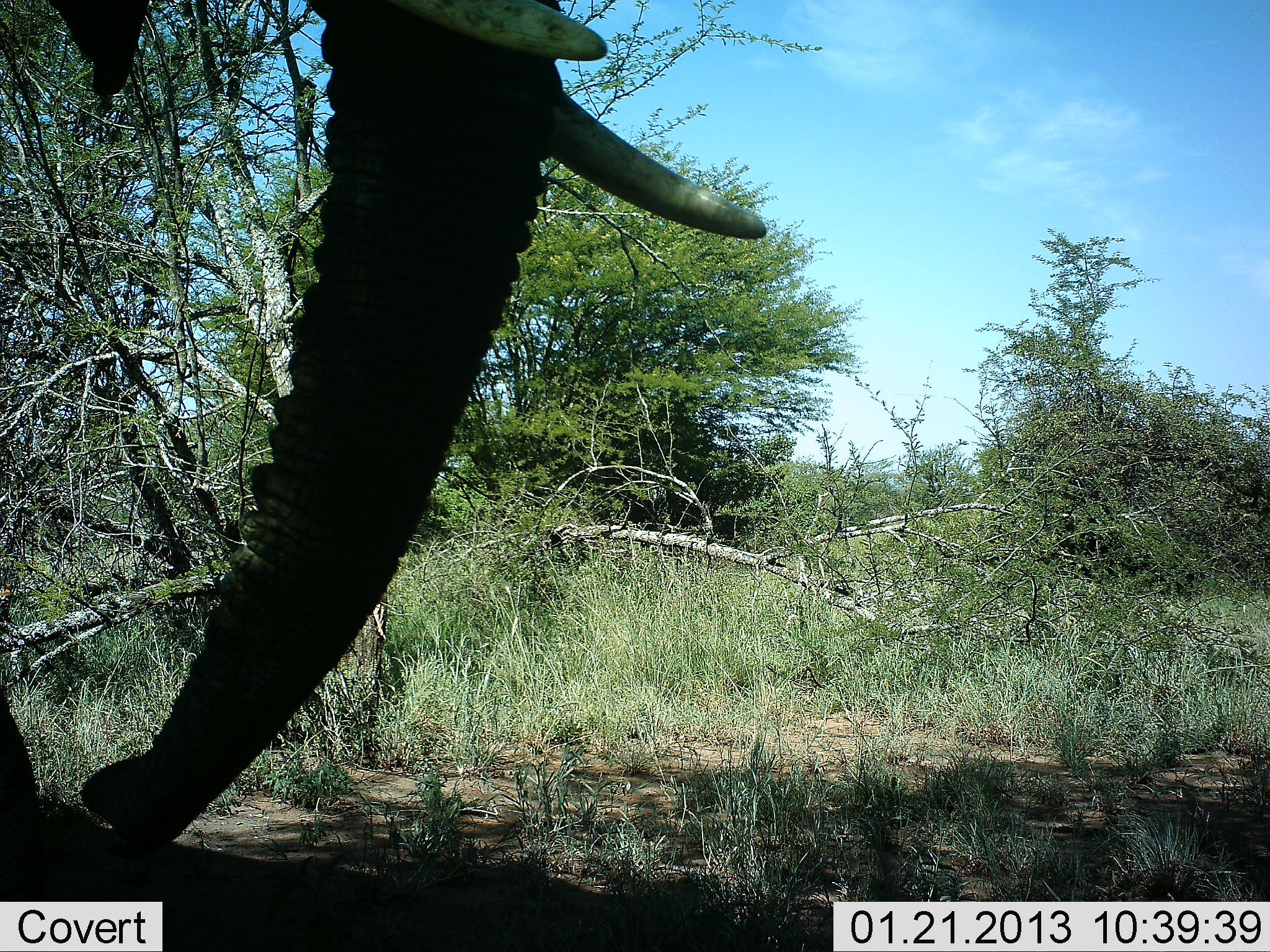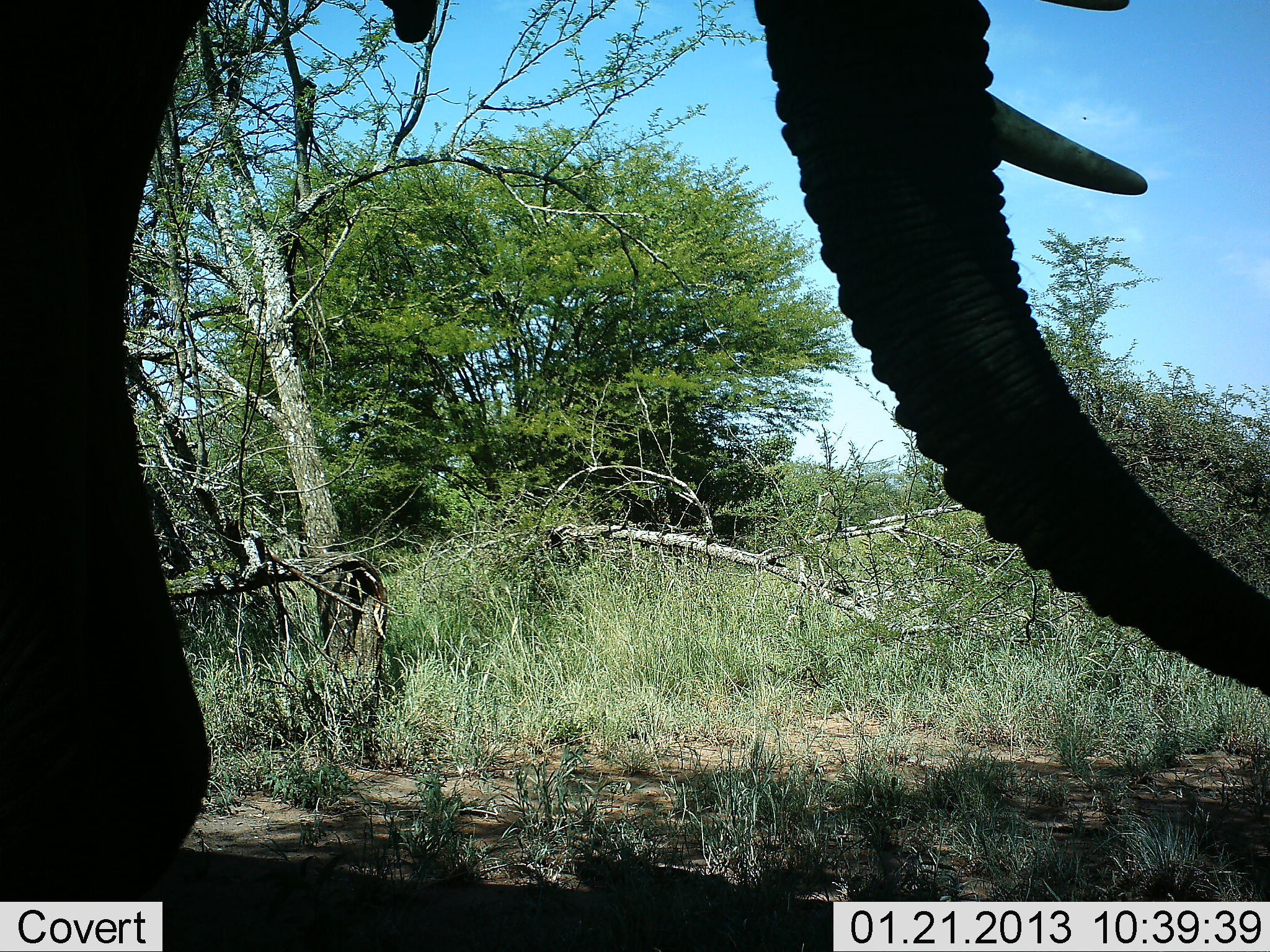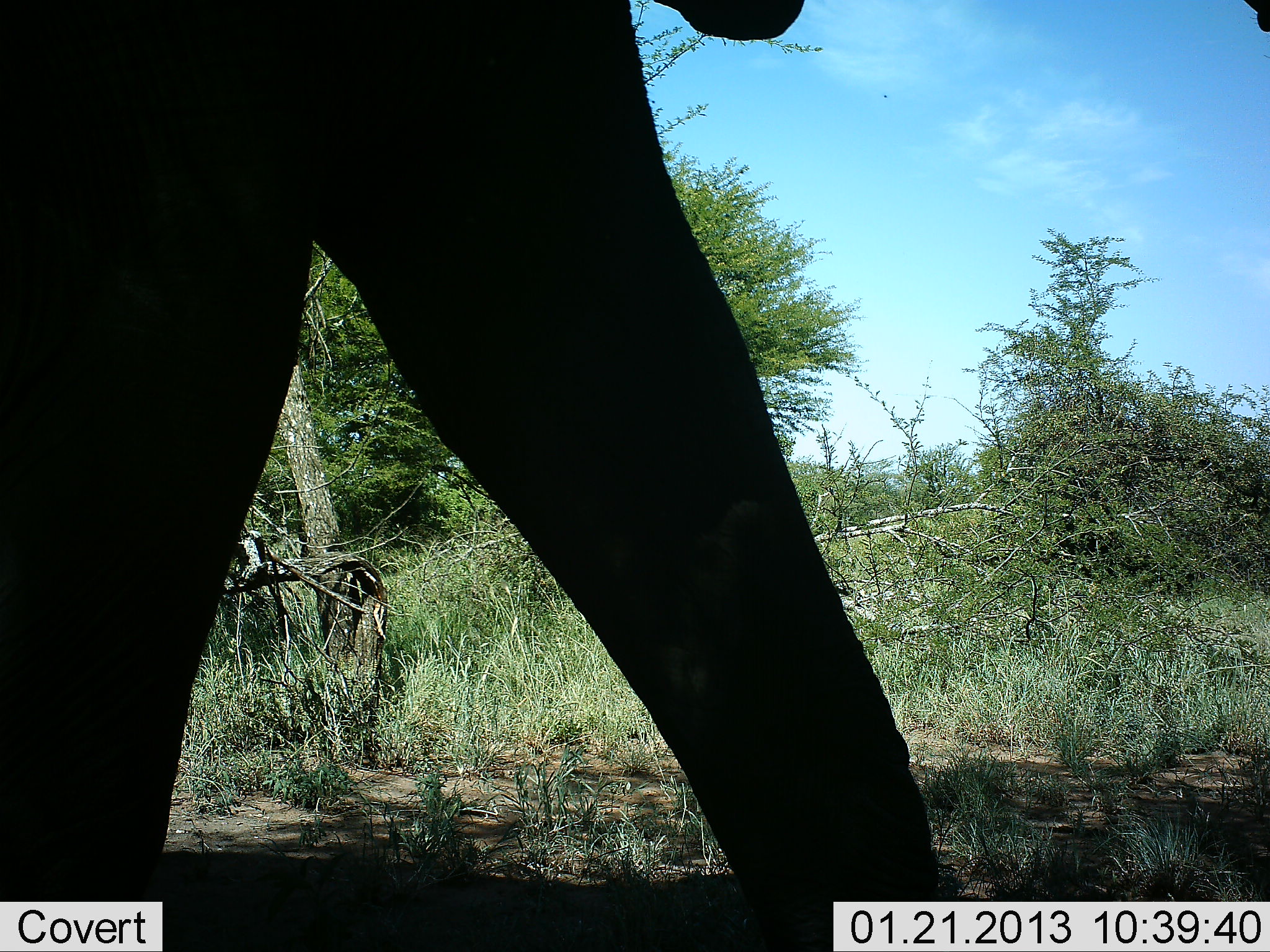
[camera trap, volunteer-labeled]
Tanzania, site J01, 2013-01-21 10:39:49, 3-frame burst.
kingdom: Animalia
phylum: Chordata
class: Mammalia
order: Proboscidea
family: Elephantidae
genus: Loxodonta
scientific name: Loxodonta africana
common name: african bush elephant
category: elephant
Elephant (african bush elephant) (Loxodonta africana), count 1. Behavior (volunteer vote fractions): standing 21%, resting 0%, moving 81%, interacting 0%. Young present (vote fraction): 0%. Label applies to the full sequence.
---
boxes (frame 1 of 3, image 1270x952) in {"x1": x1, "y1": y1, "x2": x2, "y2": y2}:
animal: {"x1": 0, "y1": 0, "x2": 767, "y2": 901}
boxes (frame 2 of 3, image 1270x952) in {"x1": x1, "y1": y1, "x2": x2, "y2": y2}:
animal: {"x1": 1, "y1": 0, "x2": 1270, "y2": 901}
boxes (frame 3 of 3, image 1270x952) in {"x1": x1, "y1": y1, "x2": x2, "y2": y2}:
animal: {"x1": 2, "y1": 1, "x2": 1269, "y2": 952}